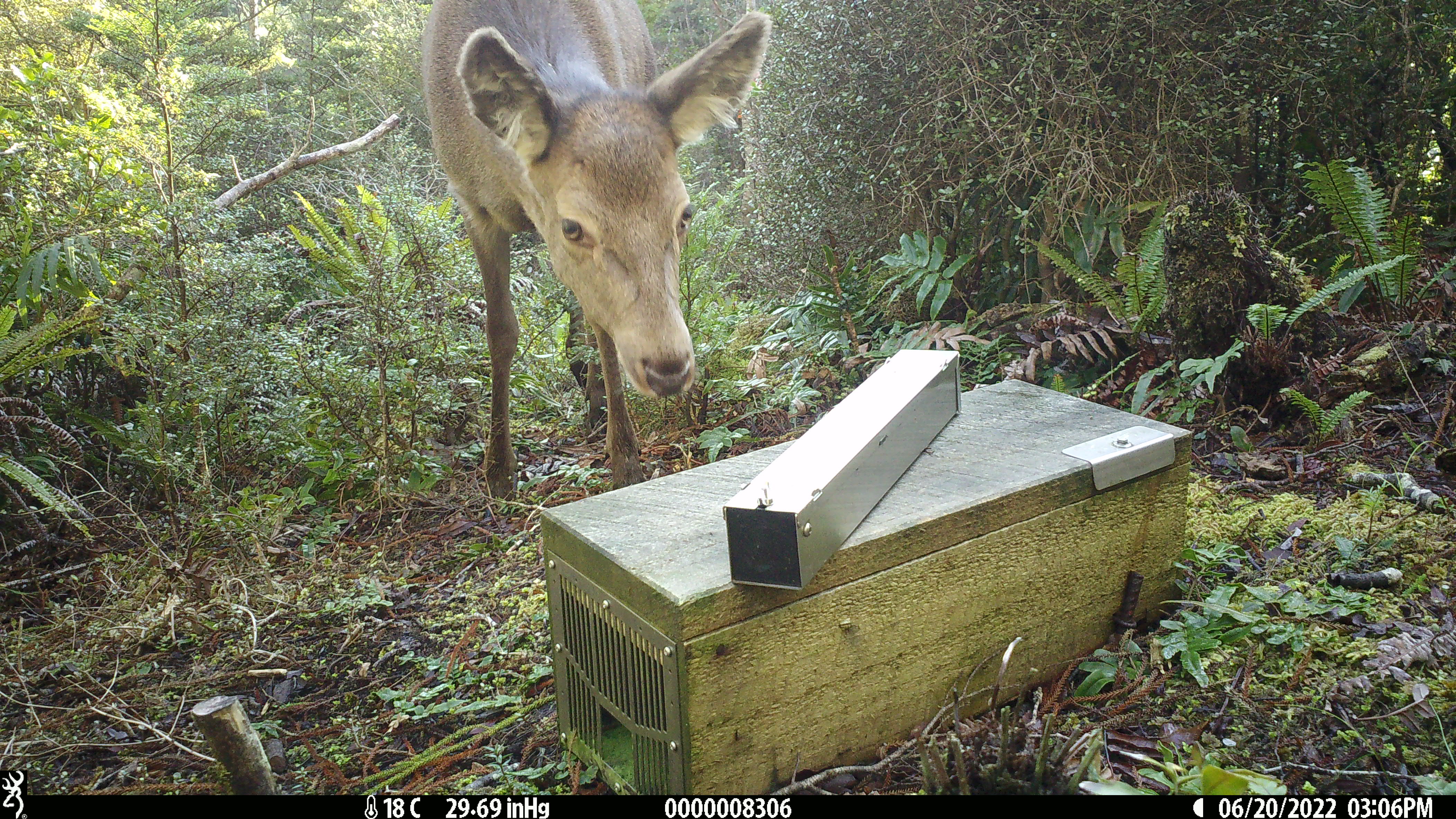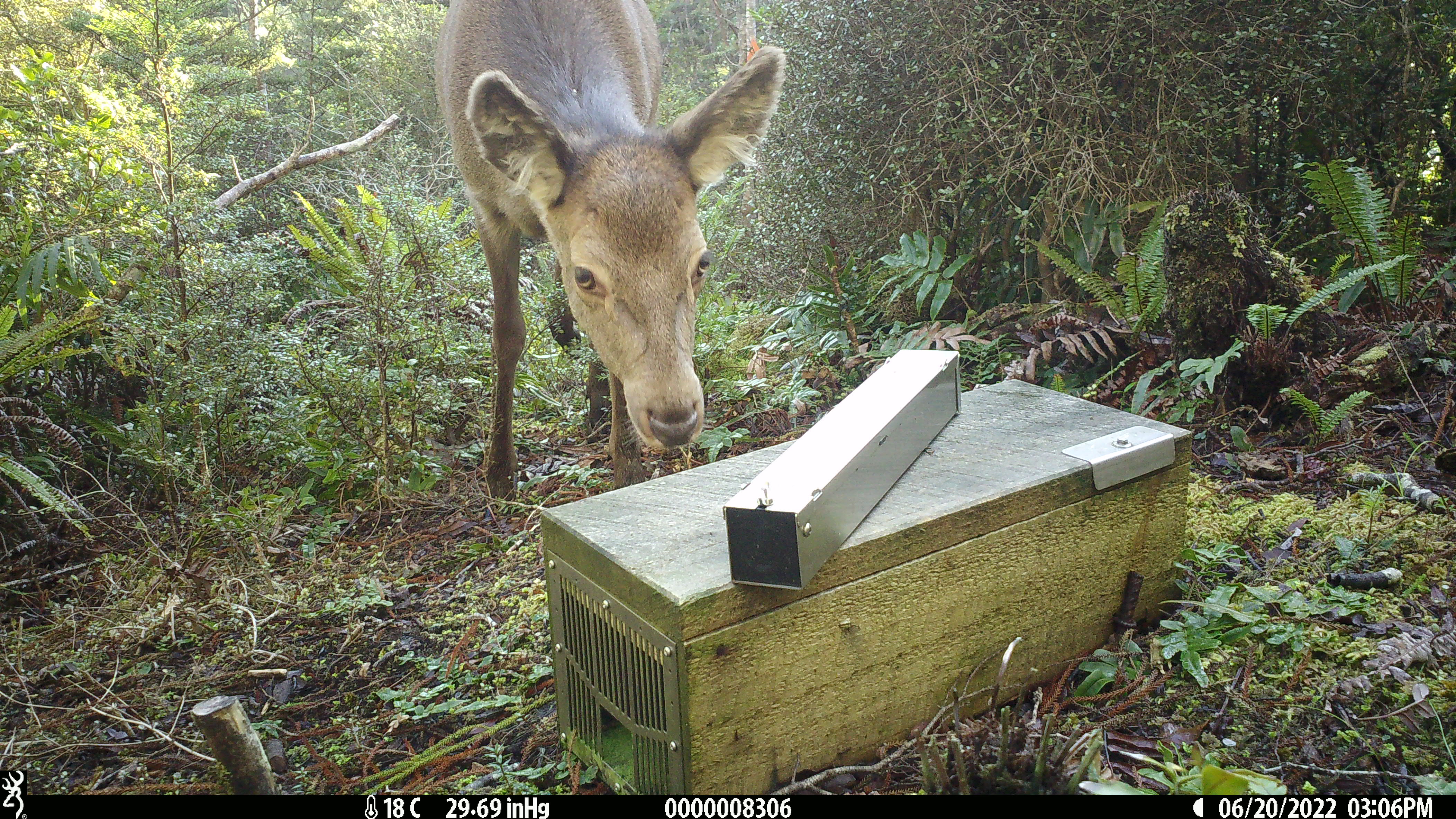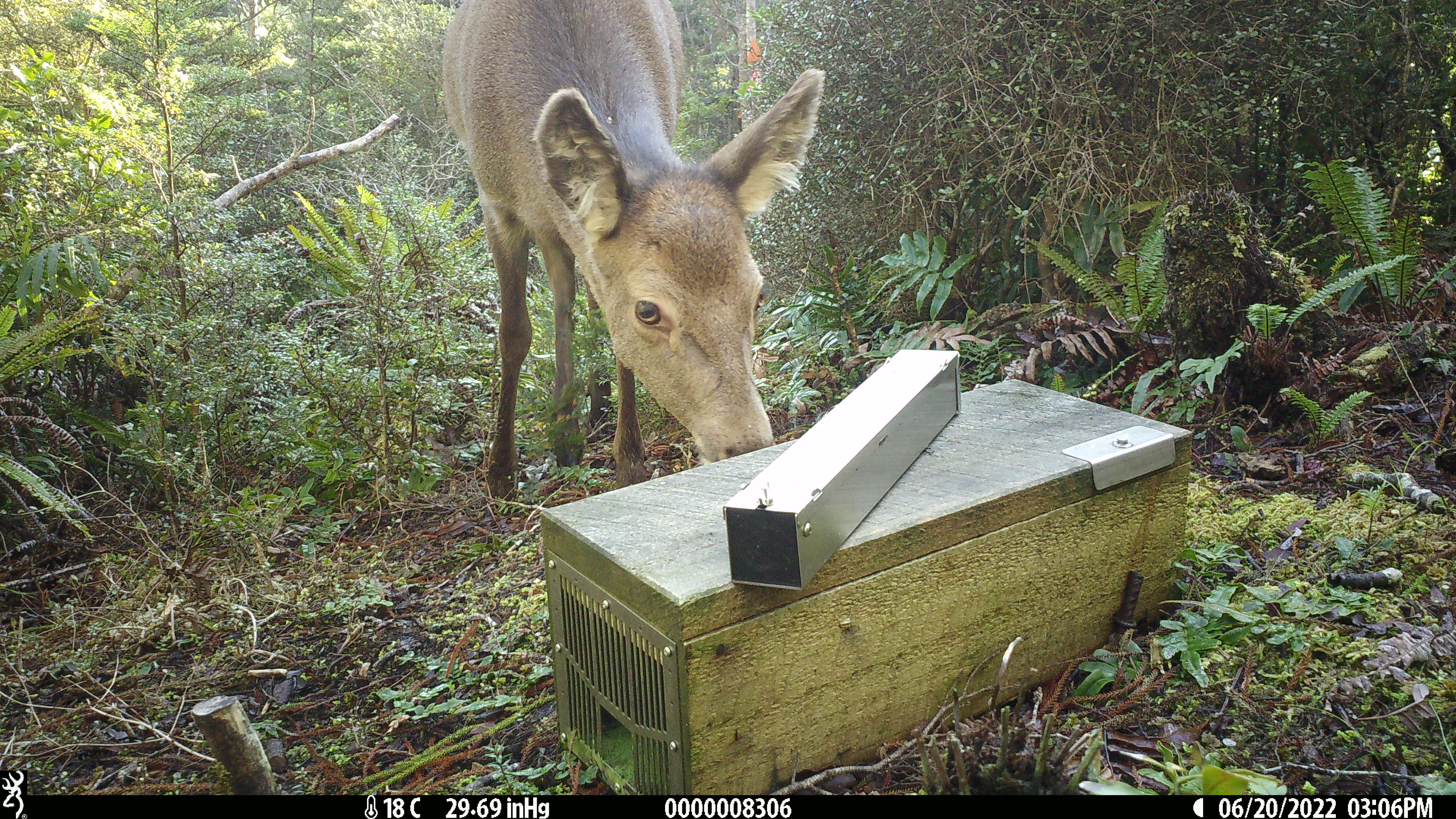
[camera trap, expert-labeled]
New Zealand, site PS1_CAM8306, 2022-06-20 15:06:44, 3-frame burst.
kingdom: Animalia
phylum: Chordata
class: Mammalia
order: Artiodactyla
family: Cervidae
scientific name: Cervidae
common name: deer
Deer (Cervidae).